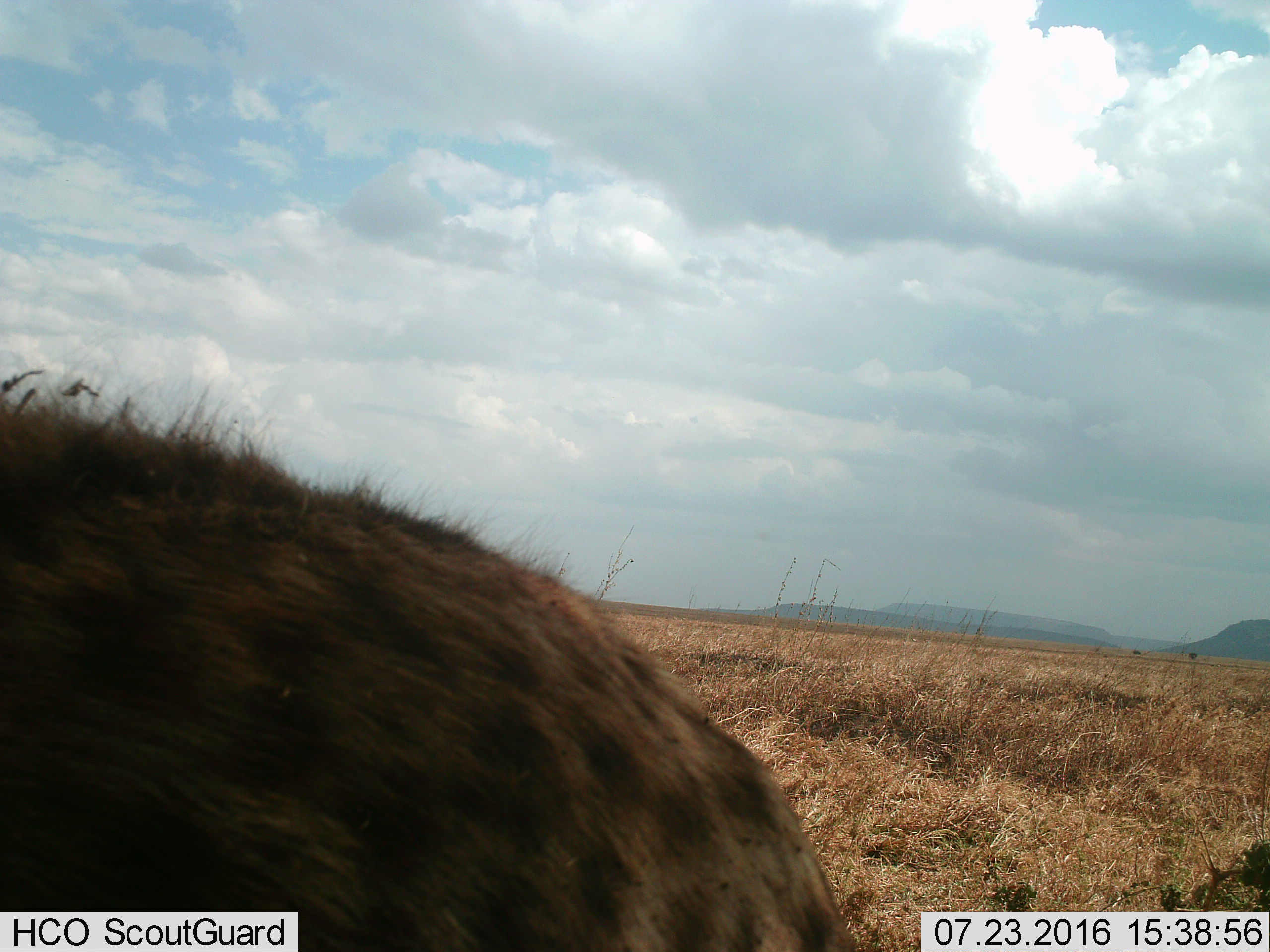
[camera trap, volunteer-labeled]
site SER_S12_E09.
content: unidentified animal